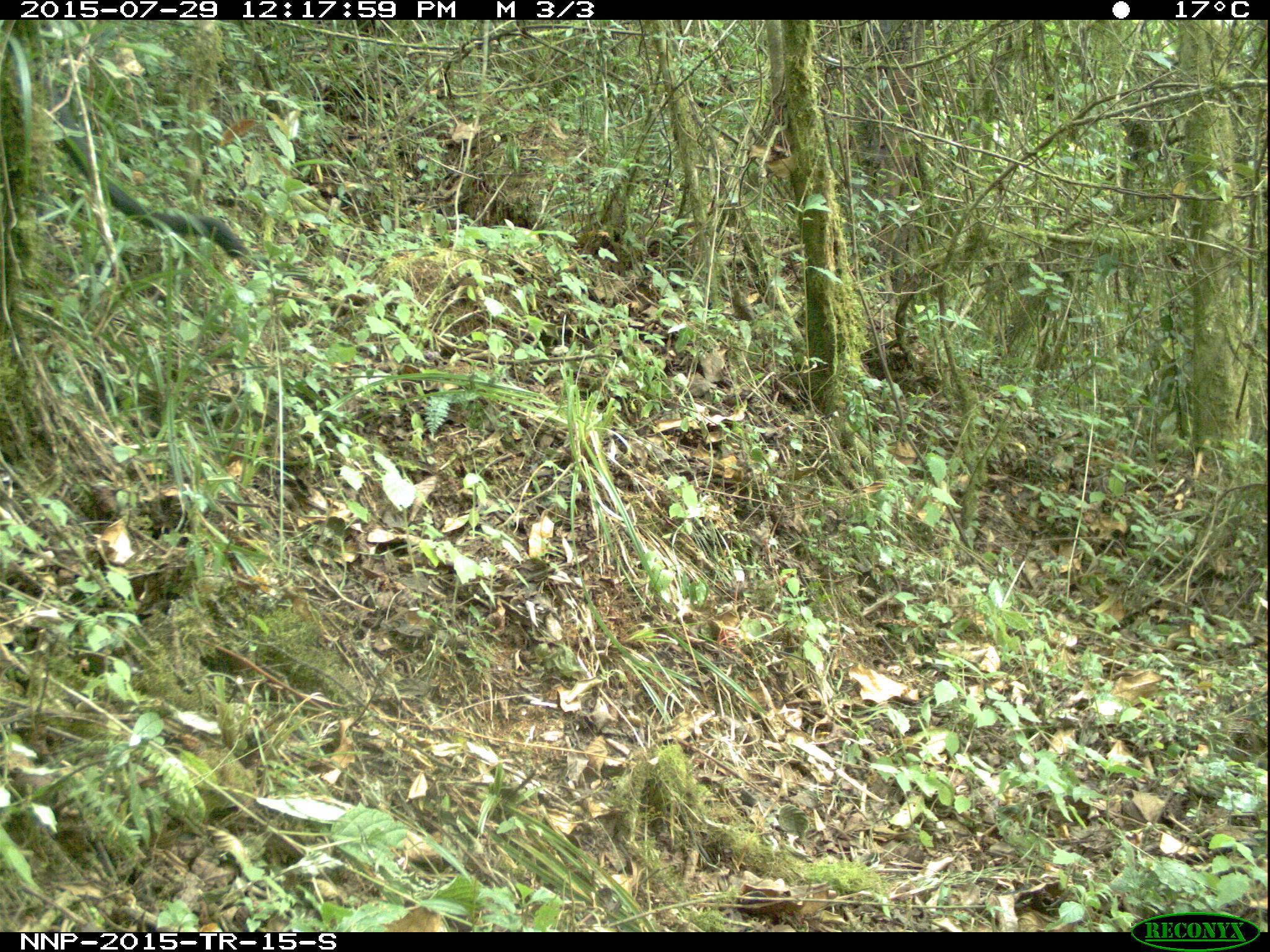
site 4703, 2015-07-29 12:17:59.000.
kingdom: Animalia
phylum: Chordata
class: Mammalia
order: Primates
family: Cercopithecidae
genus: Allochrocebus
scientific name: Allochrocebus lhoesti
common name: l'hoest's monkey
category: cercopithecus lhoesti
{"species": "cercopithecus lhoesti (l'hoest's monkey) (Allochrocebus lhoesti)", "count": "1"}